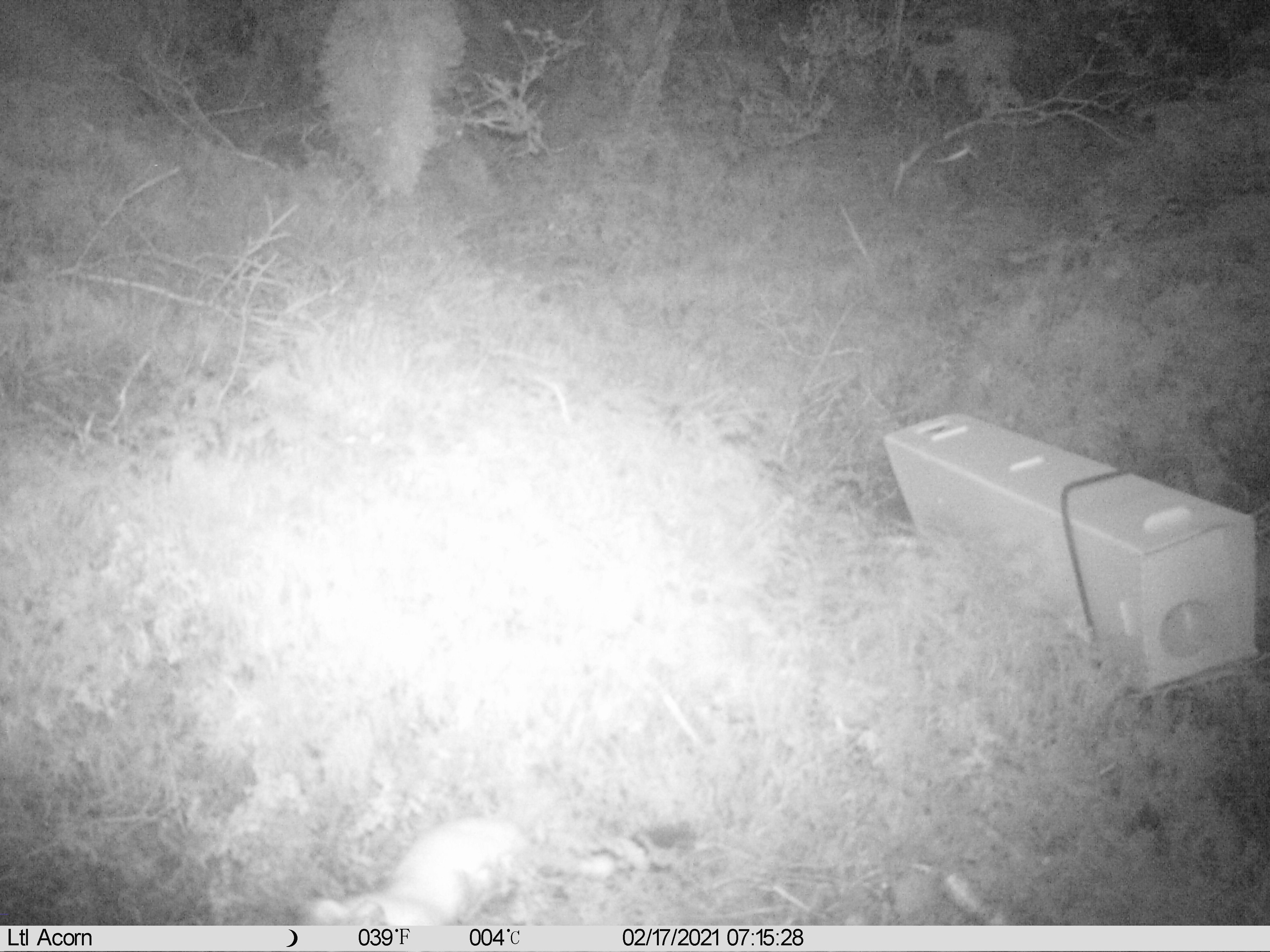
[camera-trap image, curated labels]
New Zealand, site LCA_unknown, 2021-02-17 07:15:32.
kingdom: Animalia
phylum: Chordata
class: Mammalia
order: Carnivora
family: Mustelidae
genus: Mustela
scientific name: Mustela erminea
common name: stoat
Stoat (Mustela erminea).